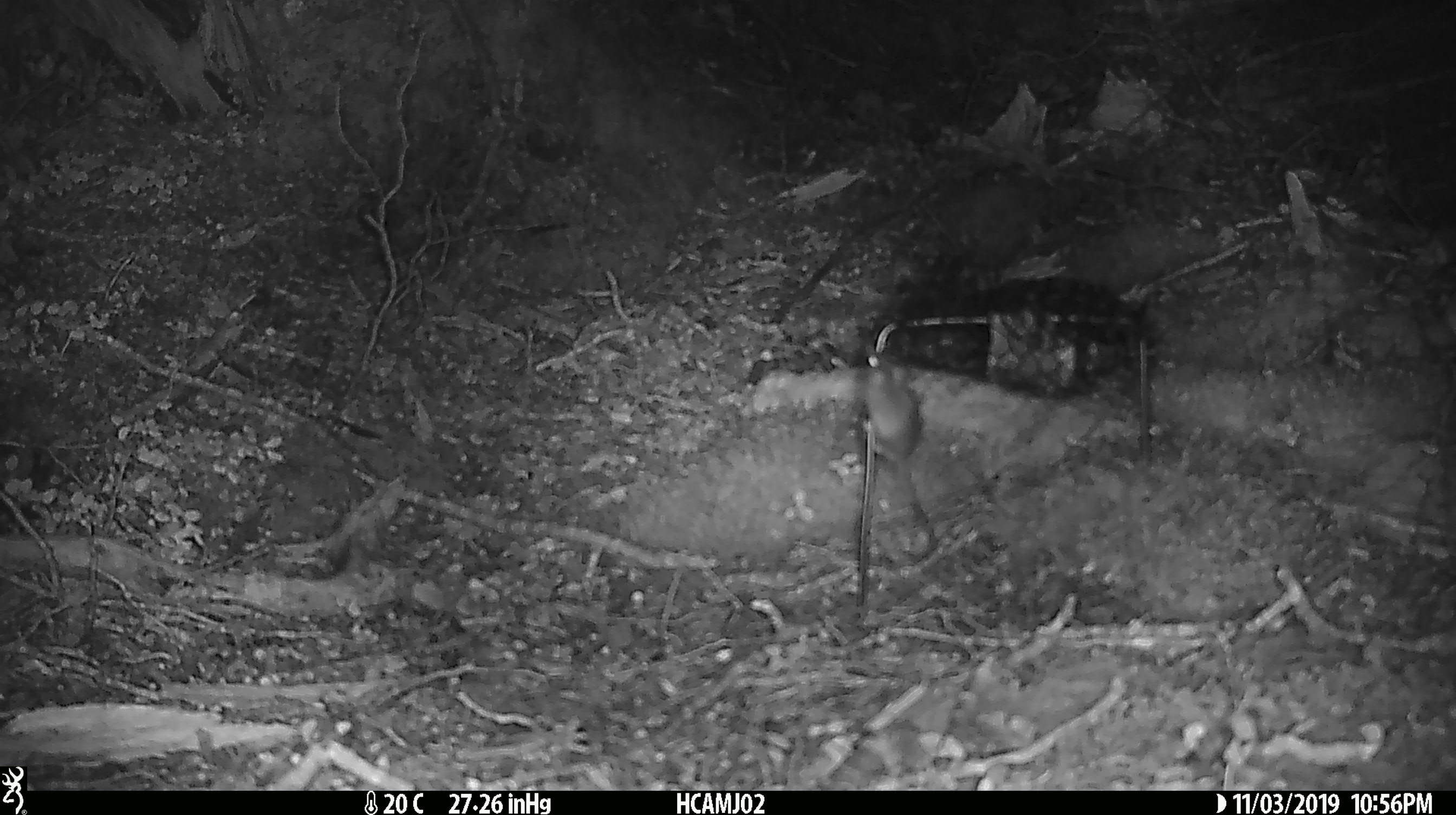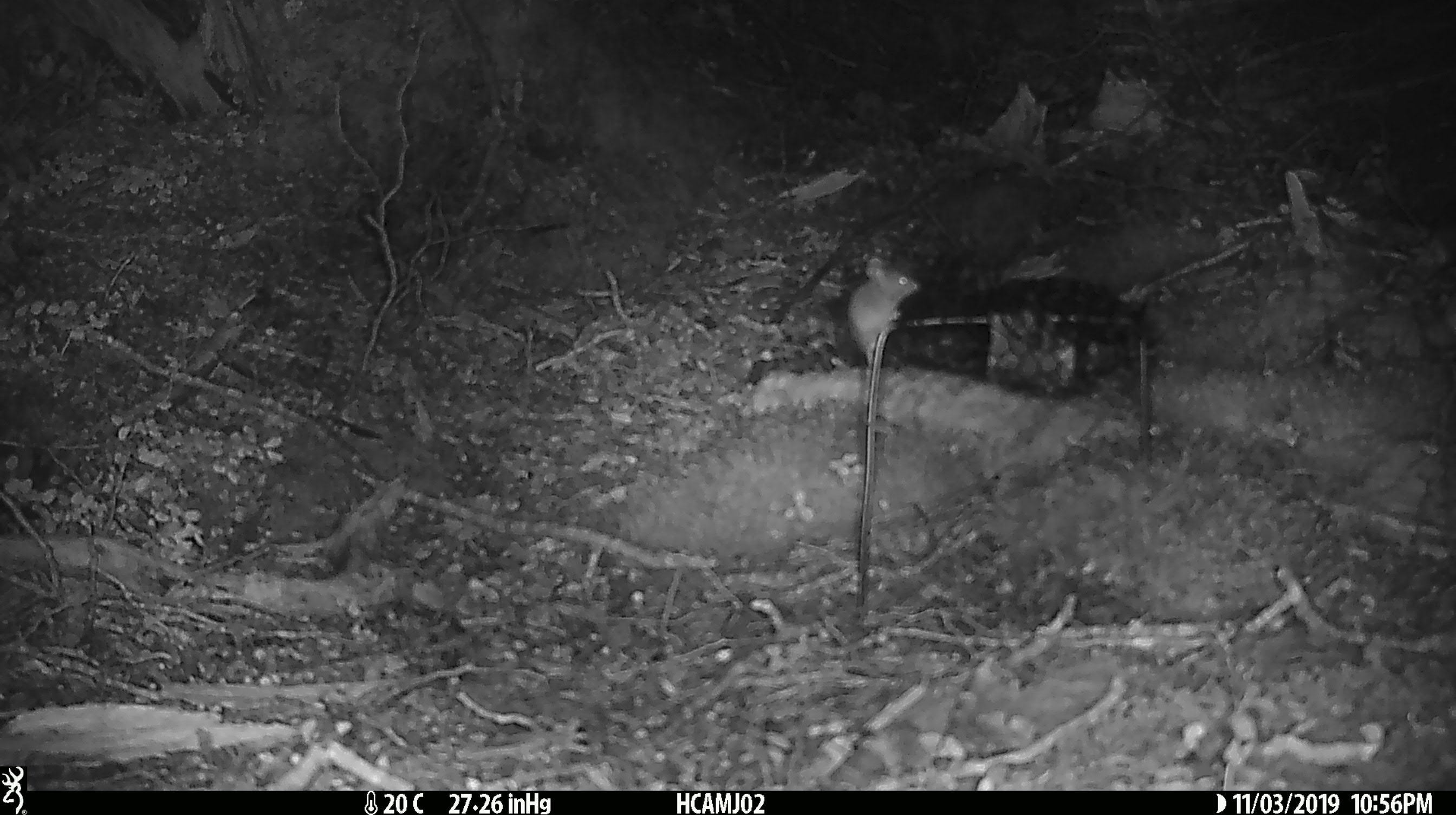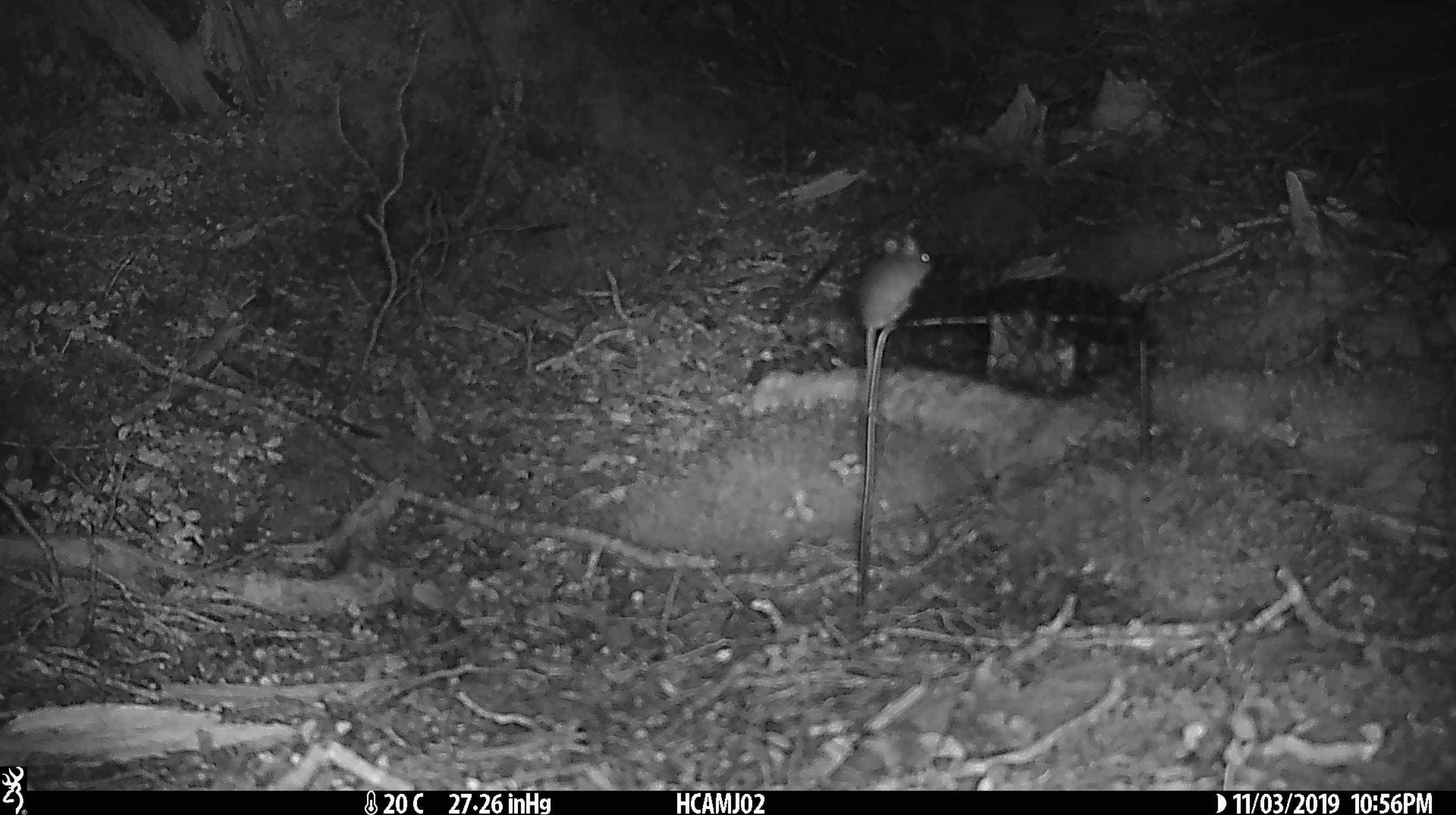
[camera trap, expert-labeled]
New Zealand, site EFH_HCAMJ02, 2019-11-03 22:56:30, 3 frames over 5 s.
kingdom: Animalia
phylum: Chordata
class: Mammalia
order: Rodentia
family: Muridae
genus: Mus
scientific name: Mus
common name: mouse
Mouse (Mus).